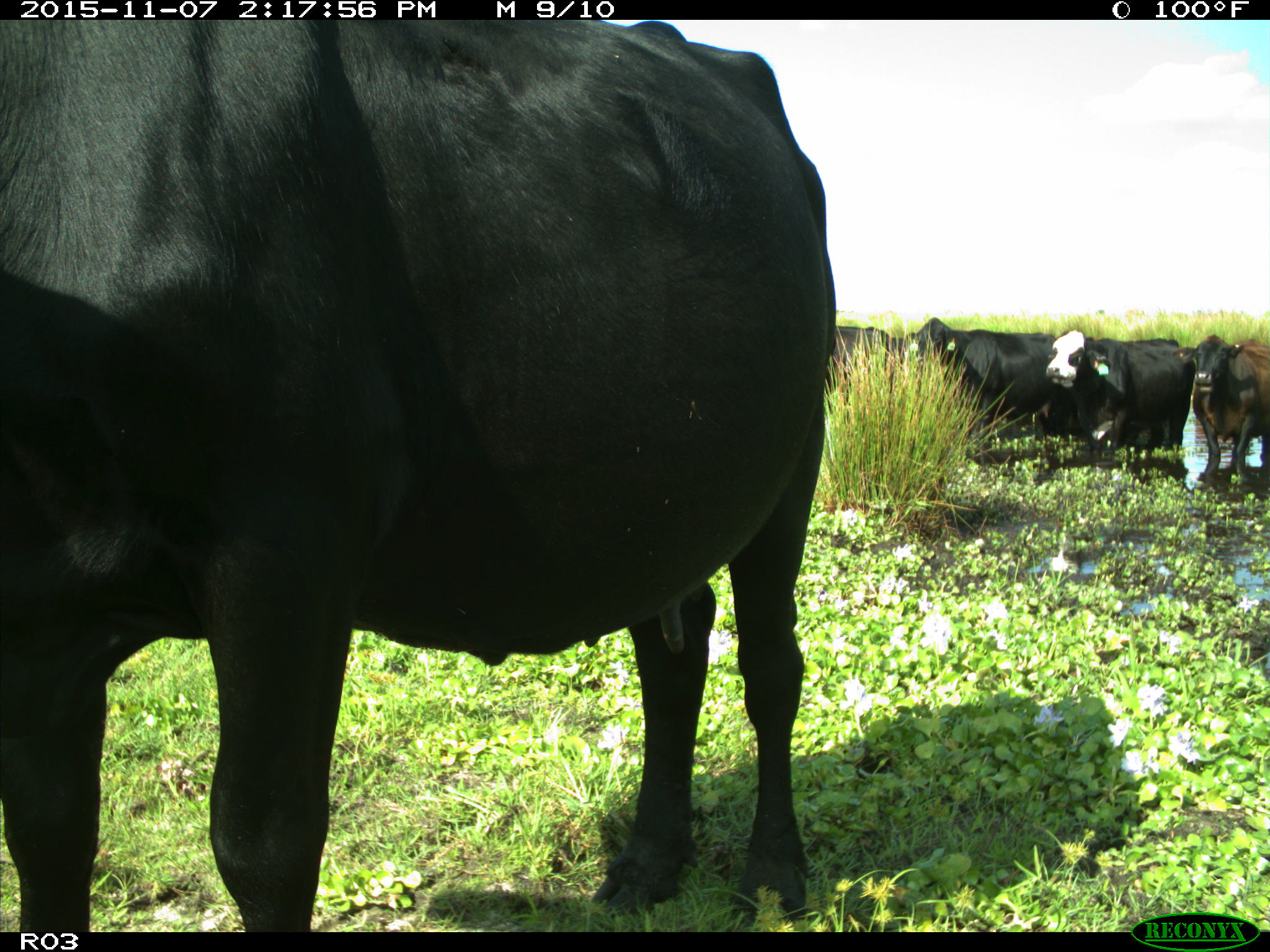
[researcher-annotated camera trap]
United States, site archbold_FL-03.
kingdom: Animalia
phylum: Chordata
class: Mammalia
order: Artiodactyla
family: Bovidae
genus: Bos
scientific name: Bos taurus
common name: domestic cow